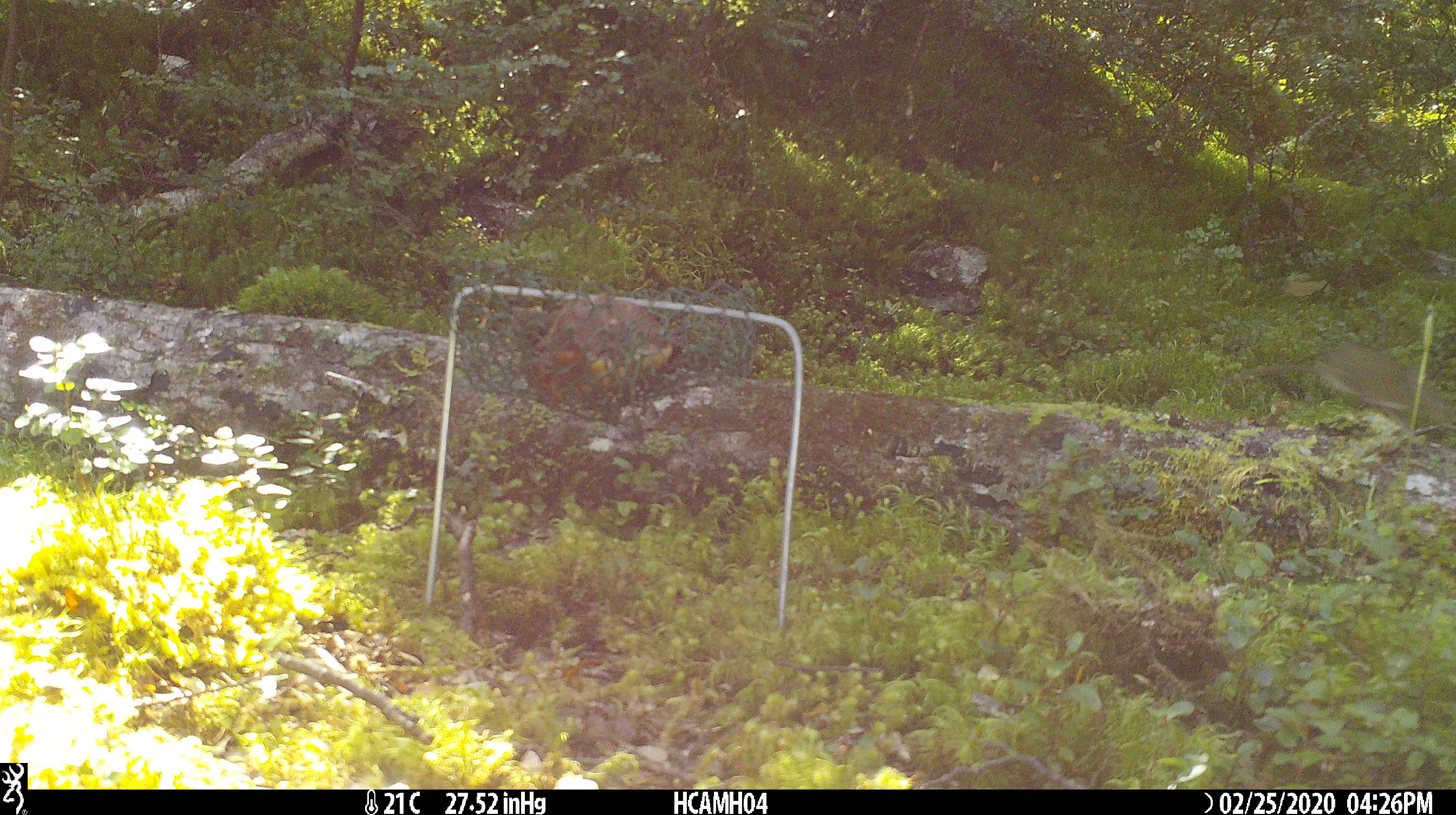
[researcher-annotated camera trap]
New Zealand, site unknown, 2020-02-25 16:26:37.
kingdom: Animalia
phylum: Chordata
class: Mammalia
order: Rodentia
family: Muridae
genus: Mus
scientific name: Mus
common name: mouse